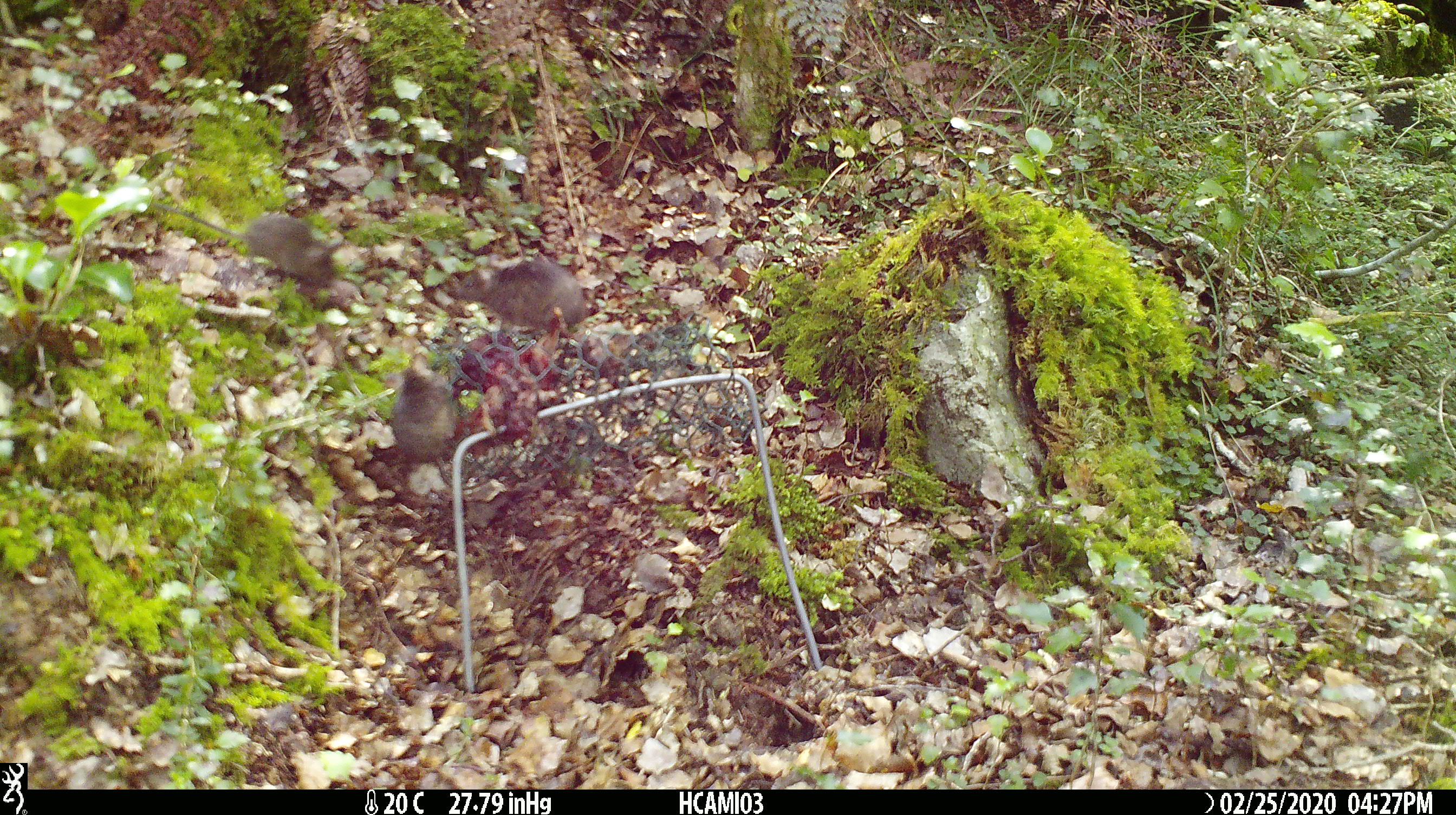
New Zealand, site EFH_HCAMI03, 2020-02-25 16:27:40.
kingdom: Animalia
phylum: Chordata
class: Mammalia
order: Rodentia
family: Muridae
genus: Mus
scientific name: Mus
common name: mouse